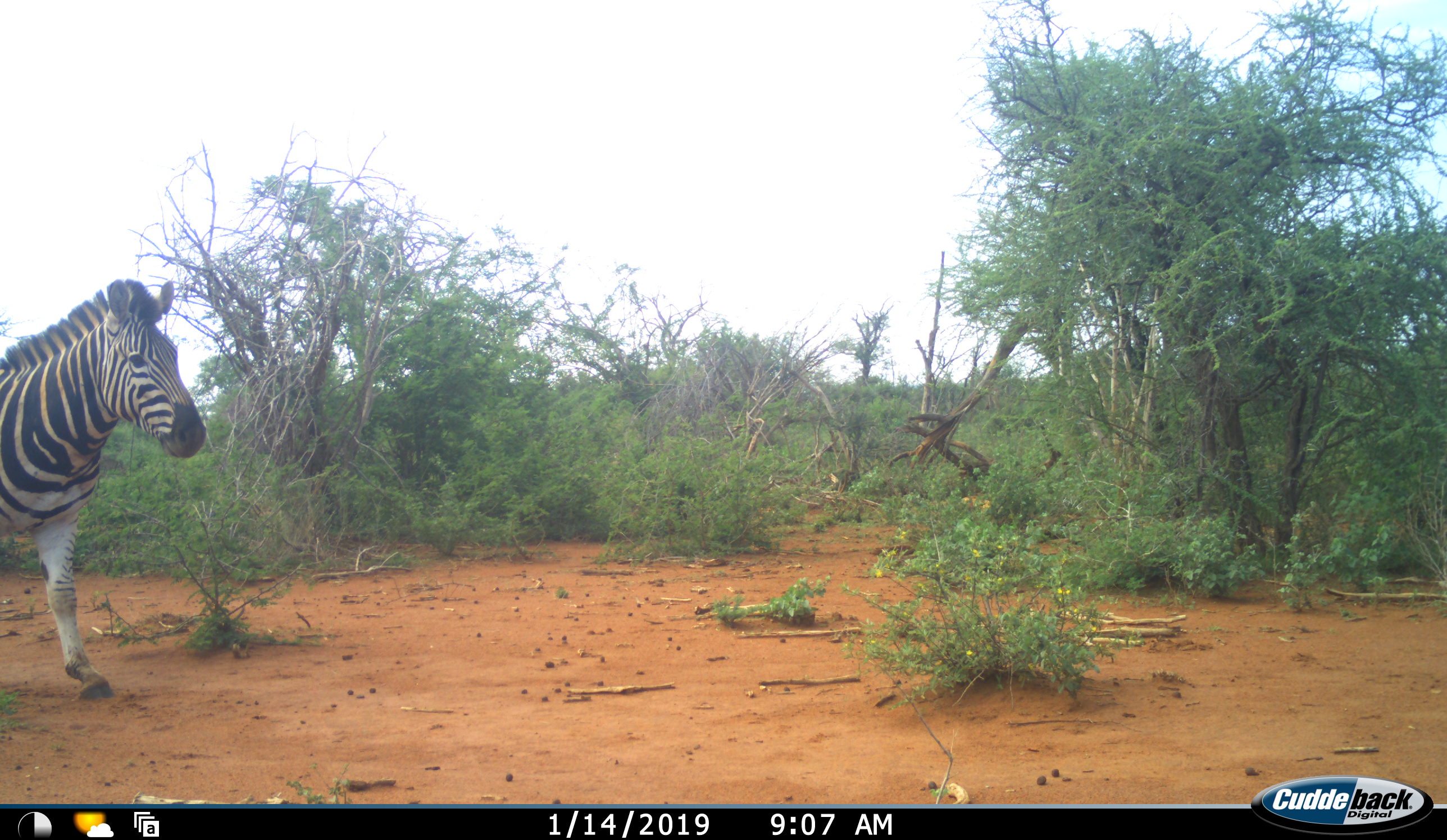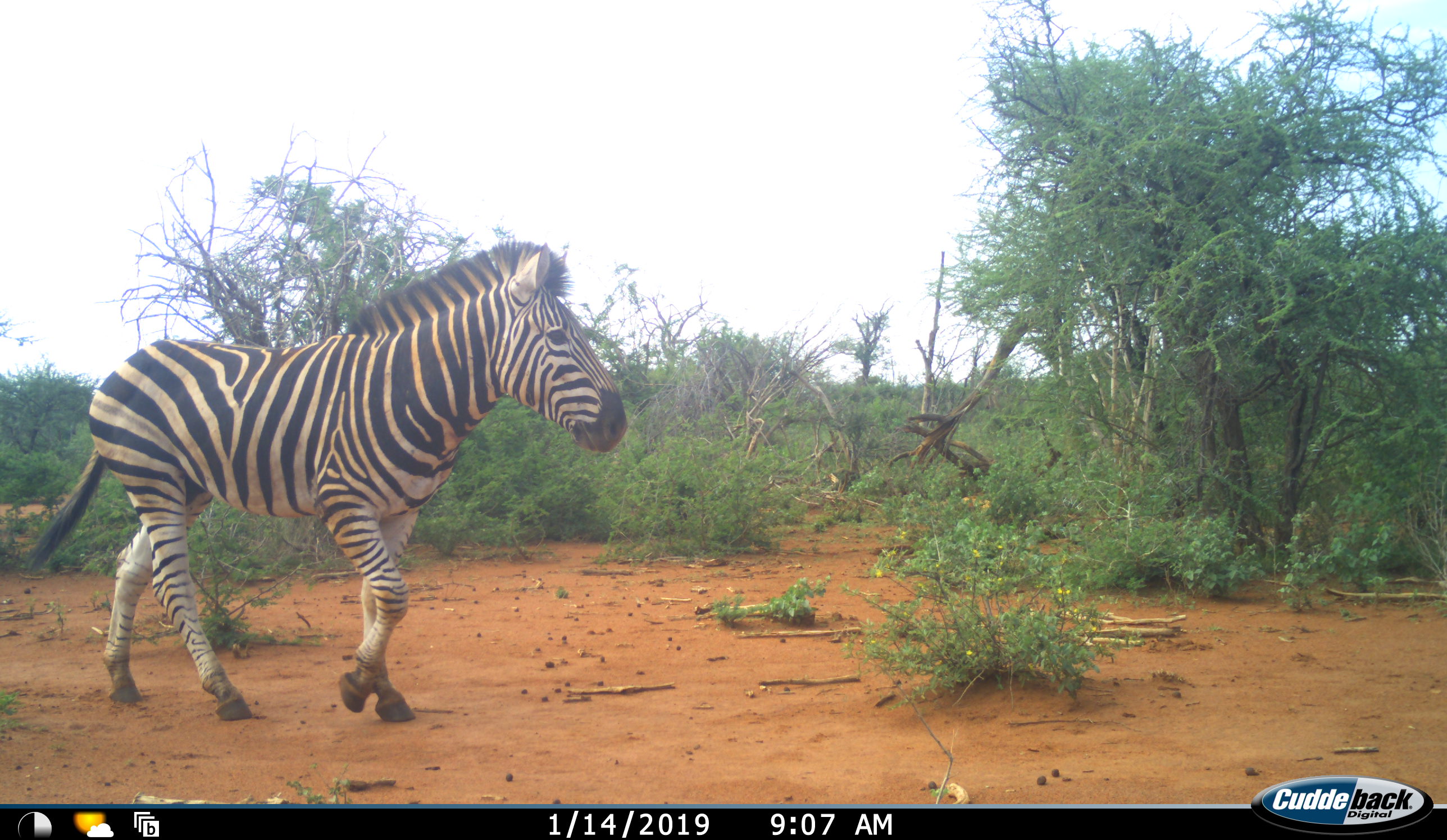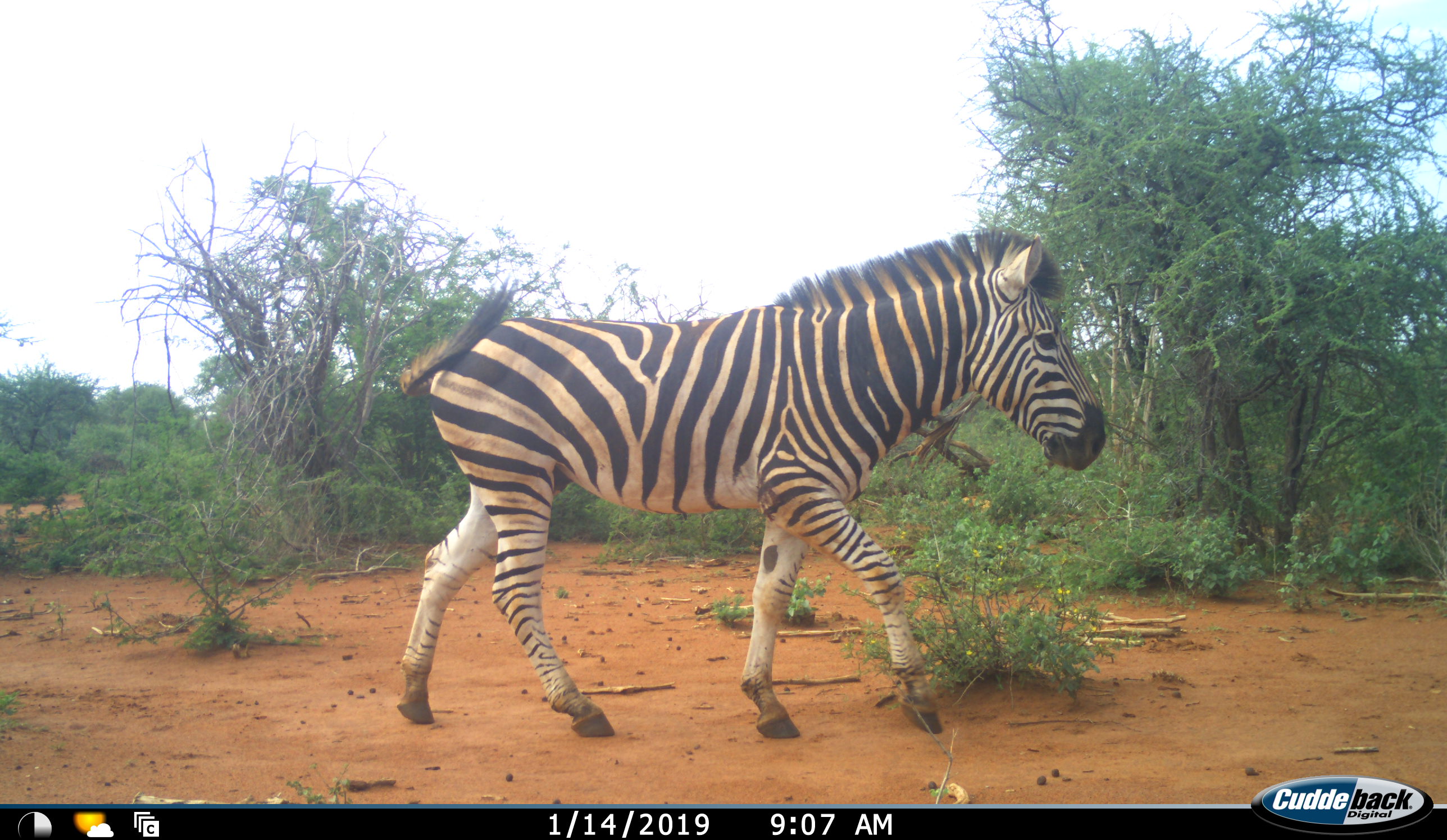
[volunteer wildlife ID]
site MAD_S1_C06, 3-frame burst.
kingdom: Animalia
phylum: Chordata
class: Mammalia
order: Perissodactyla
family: Equidae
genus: Equus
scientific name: Equus quagga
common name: plains zebra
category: zebraplains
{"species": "zebraplains (plains zebra) (Equus quagga)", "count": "1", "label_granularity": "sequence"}